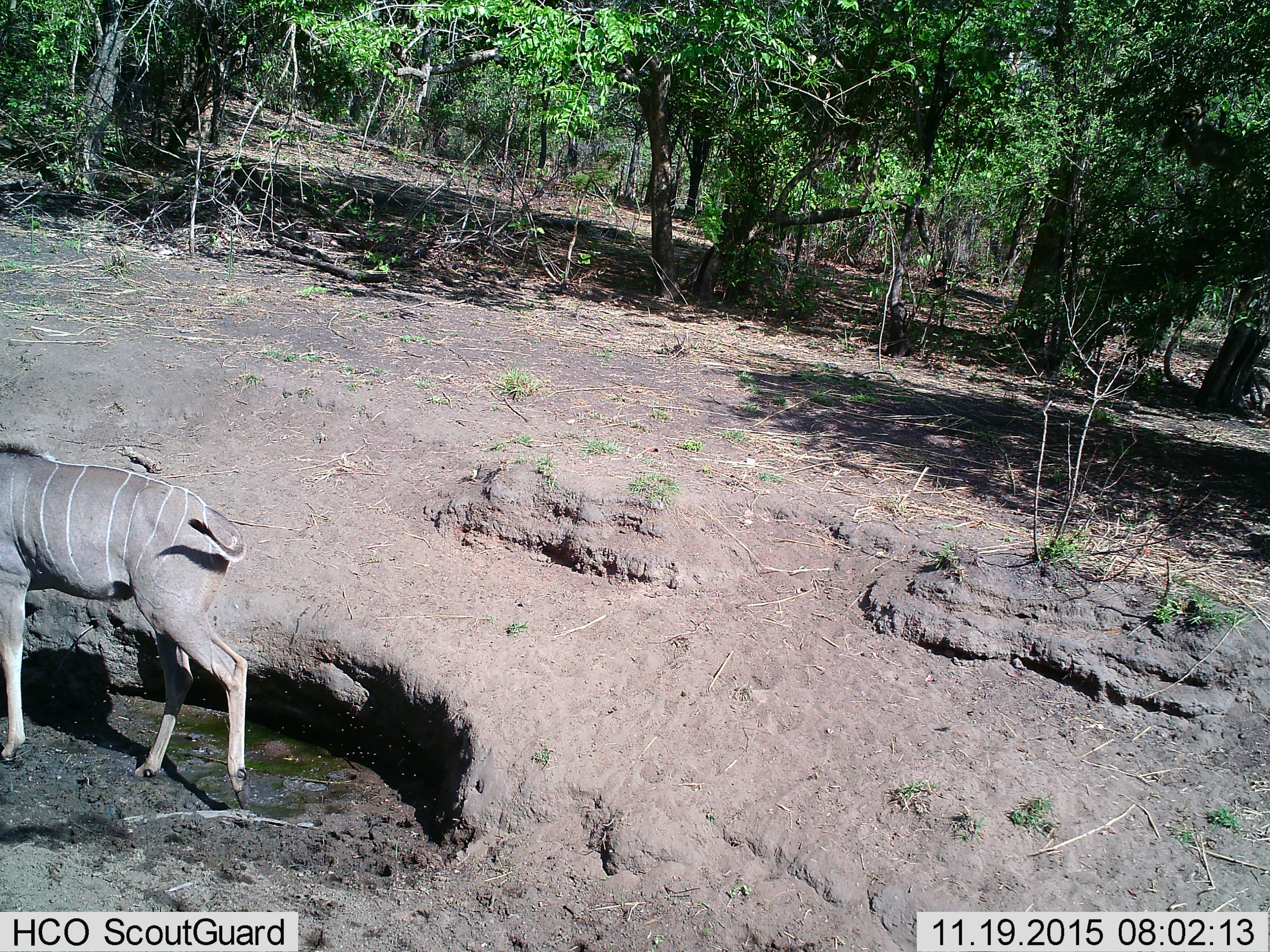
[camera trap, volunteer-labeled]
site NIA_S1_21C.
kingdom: Animalia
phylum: Chordata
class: Mammalia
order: Artiodactyla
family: Bovidae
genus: Tragelaphus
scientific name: Tragelaphus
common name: kudu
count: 1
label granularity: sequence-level